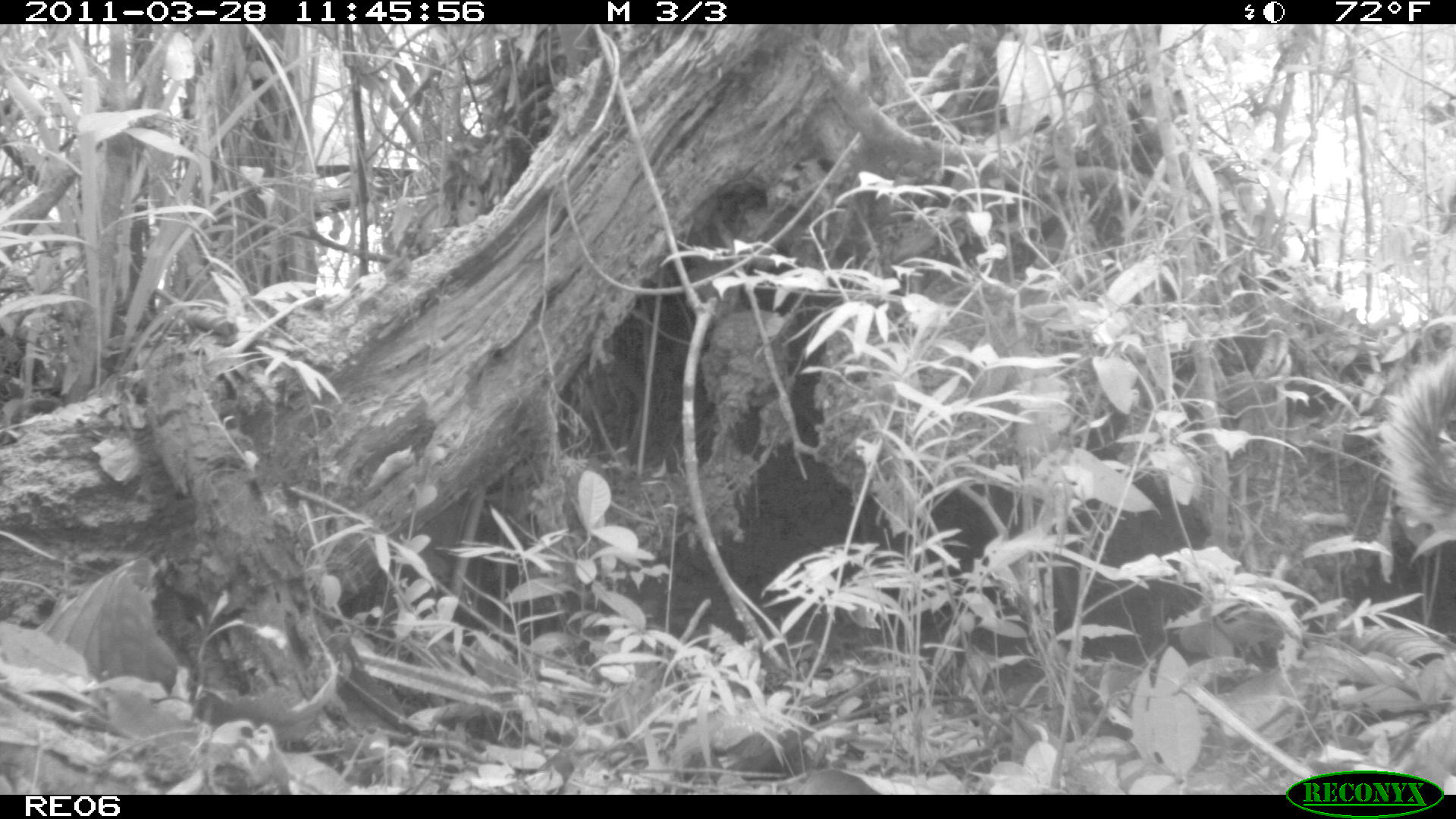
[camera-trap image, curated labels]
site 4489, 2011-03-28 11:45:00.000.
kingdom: Animalia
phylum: Chordata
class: Mammalia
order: Carnivora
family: Canidae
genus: Canis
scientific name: Canis familiaris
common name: domestic dog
Canis familiaris (domestic dog), count 1.